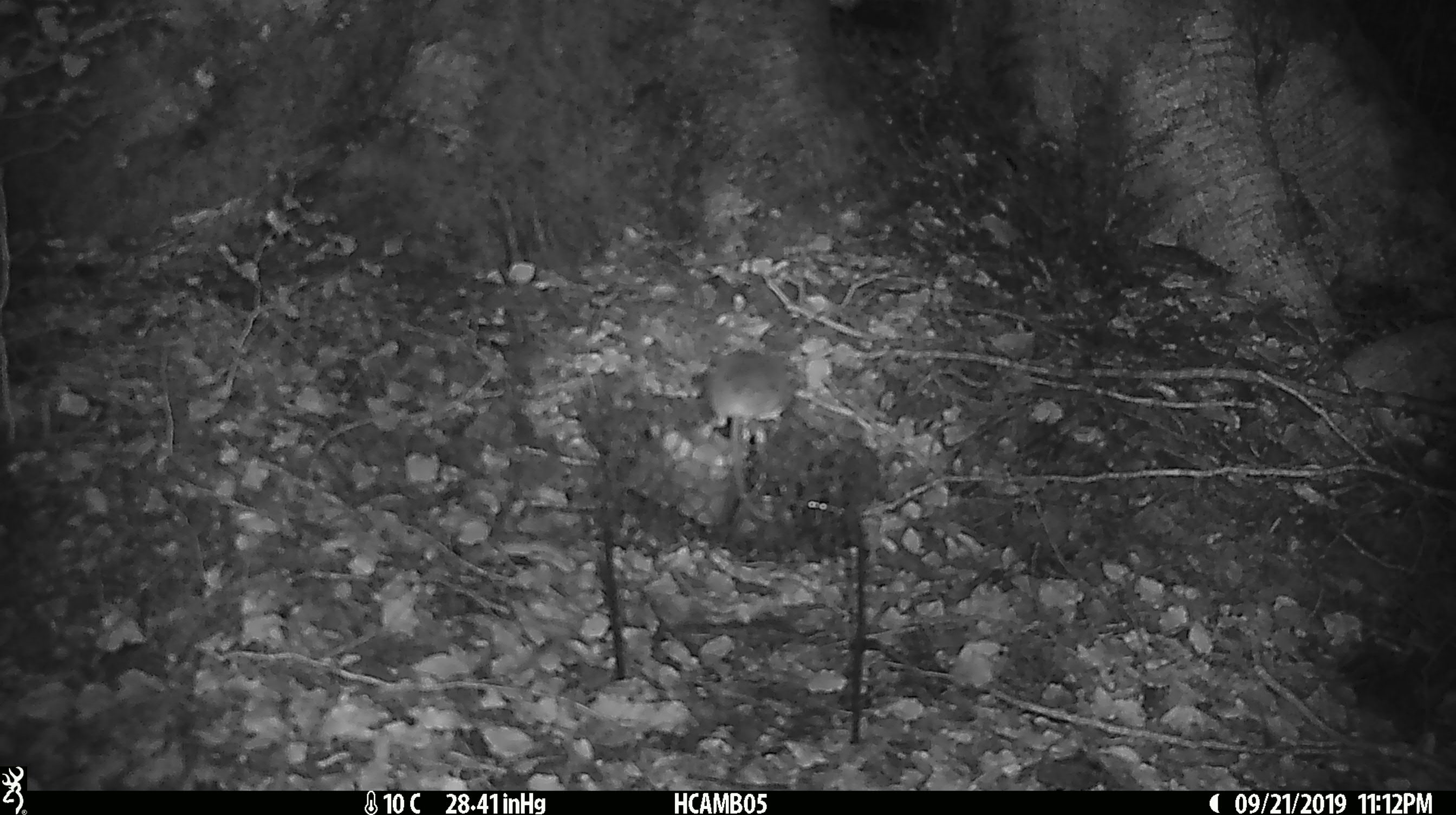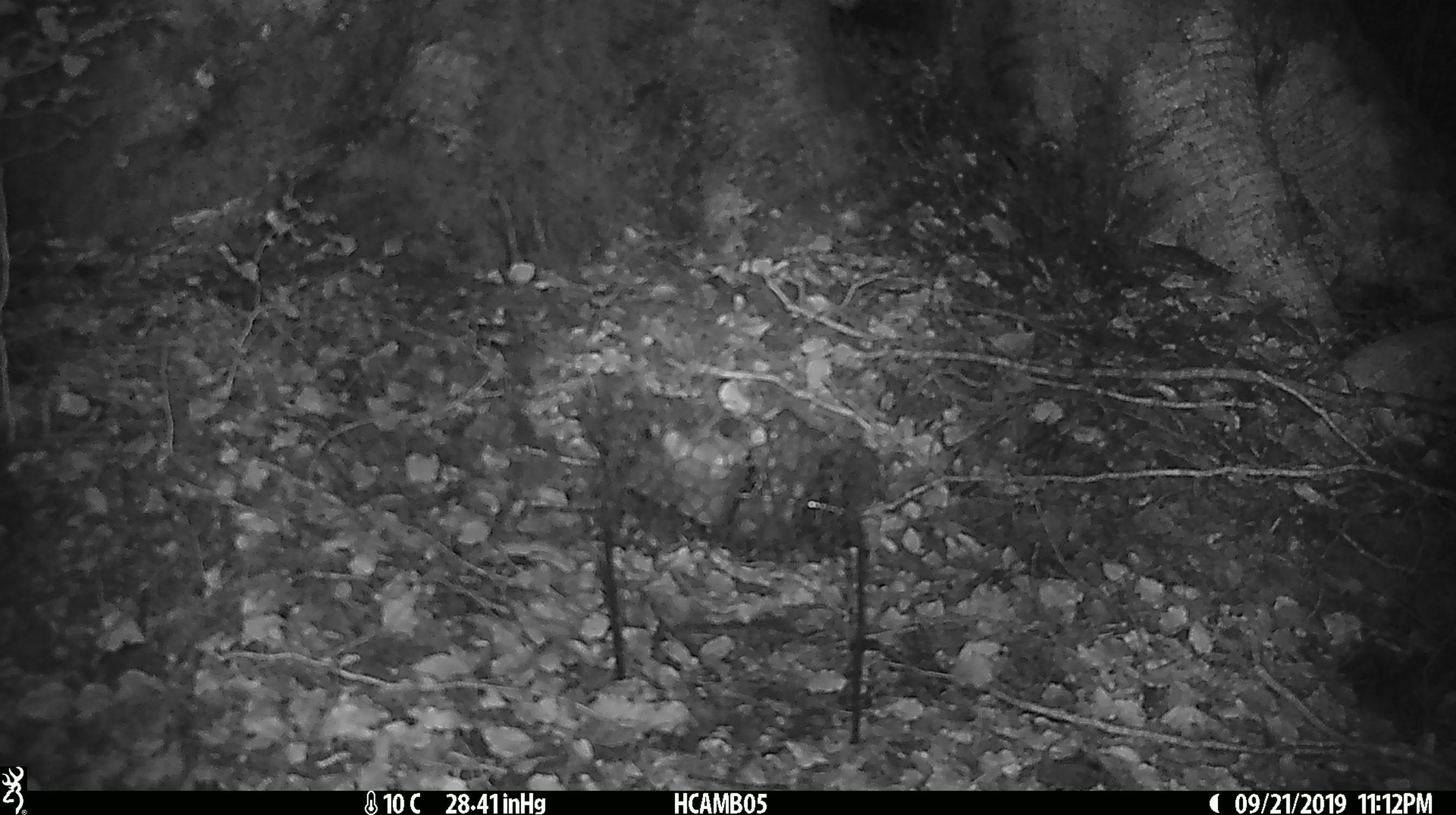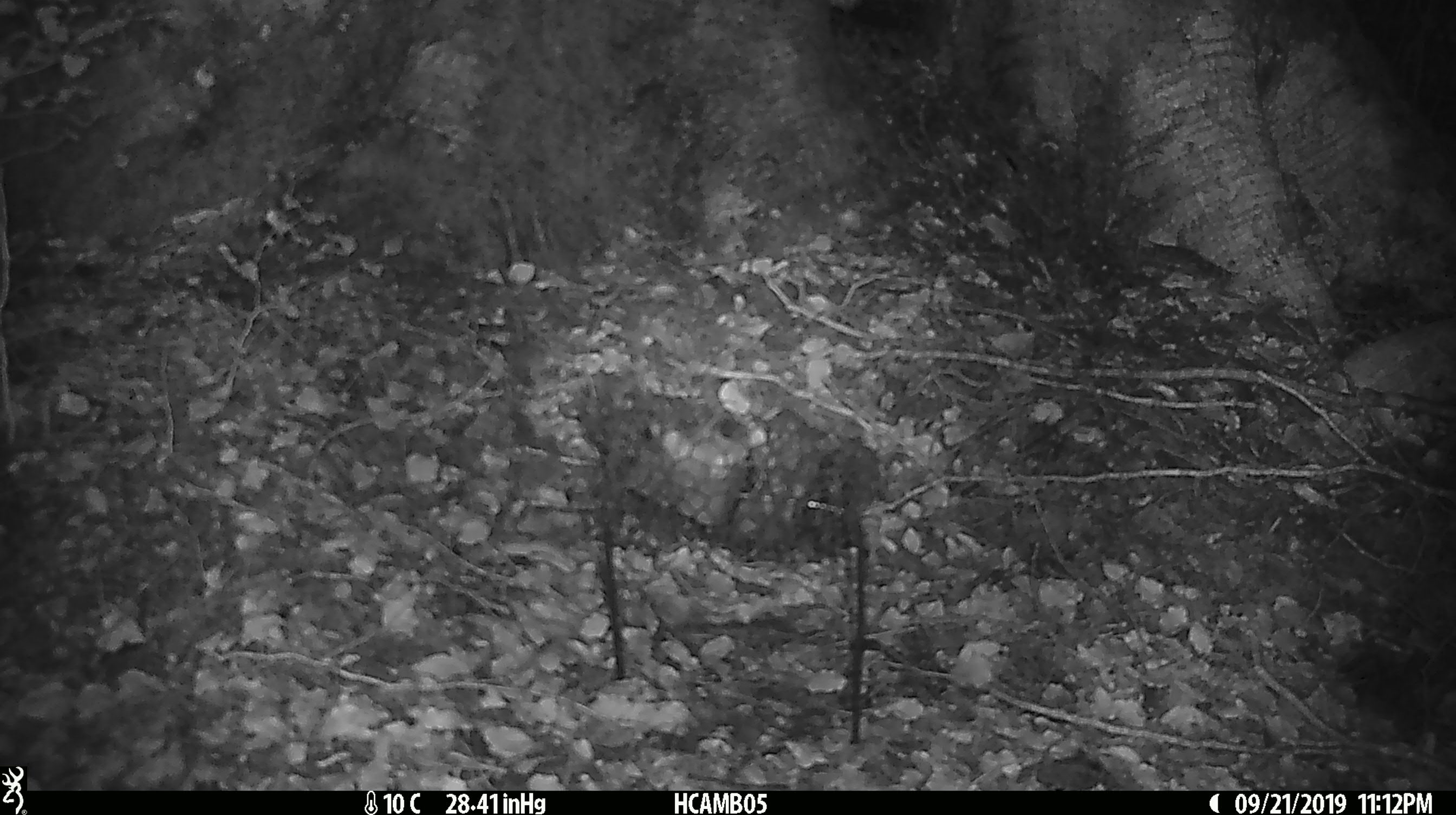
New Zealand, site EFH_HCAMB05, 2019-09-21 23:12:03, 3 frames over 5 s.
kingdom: Animalia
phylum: Chordata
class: Mammalia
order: Rodentia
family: Muridae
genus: Mus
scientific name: Mus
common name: mouse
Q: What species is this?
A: Mouse (Mus).